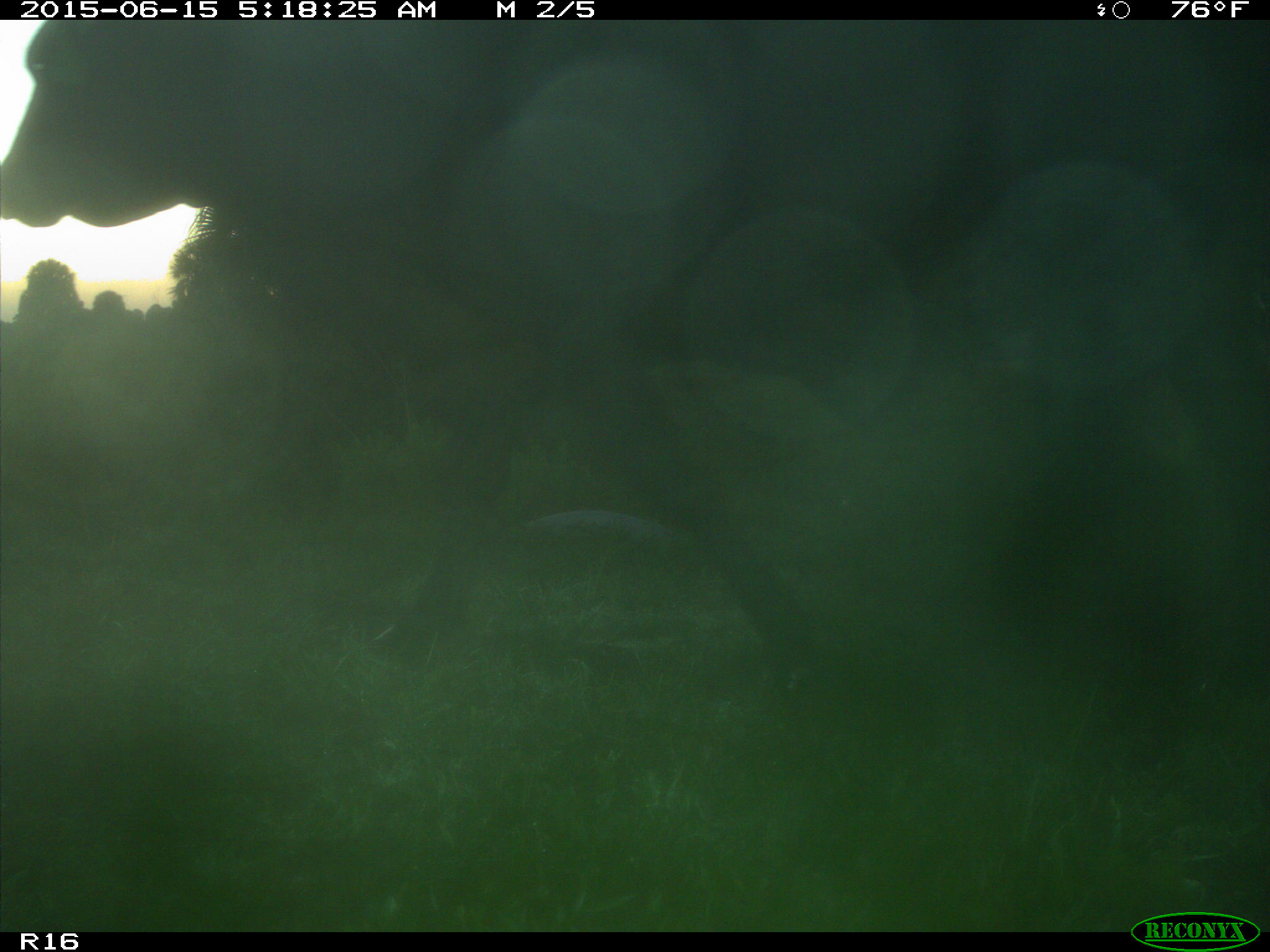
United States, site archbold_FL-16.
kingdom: Animalia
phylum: Chordata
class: Mammalia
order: Artiodactyla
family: Bovidae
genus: Bos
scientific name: Bos taurus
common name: domestic cow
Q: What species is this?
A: Bos taurus (domestic cow).